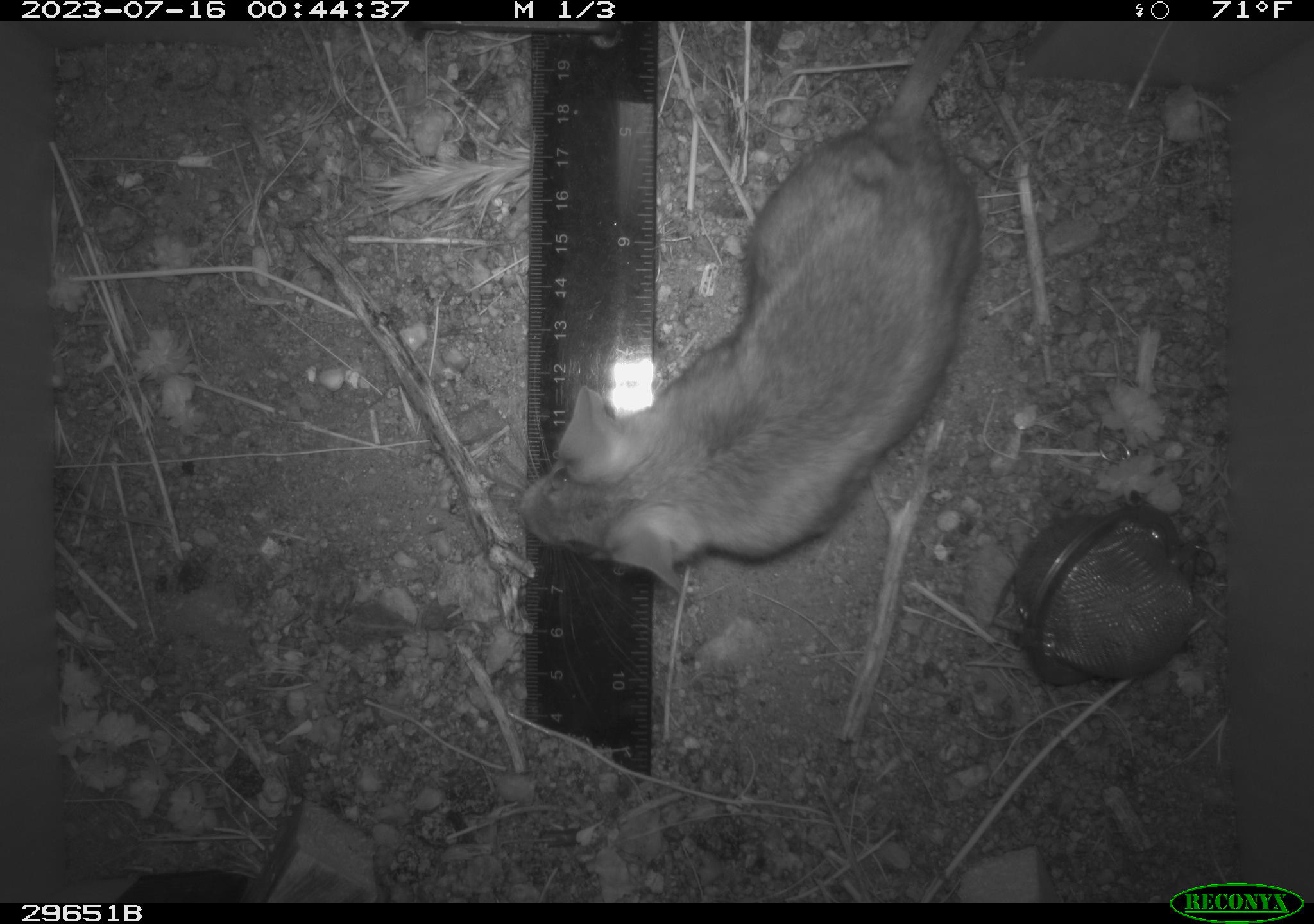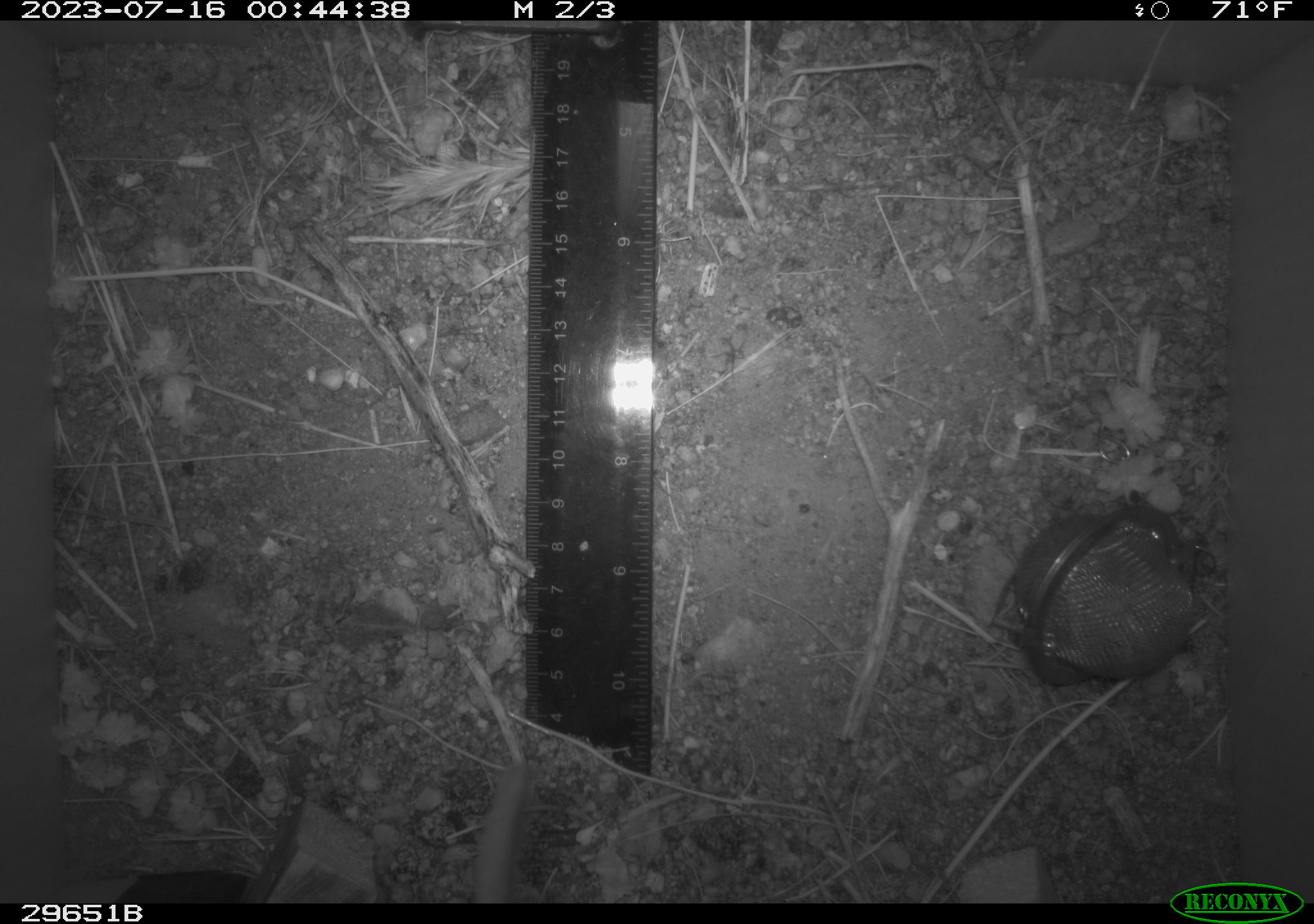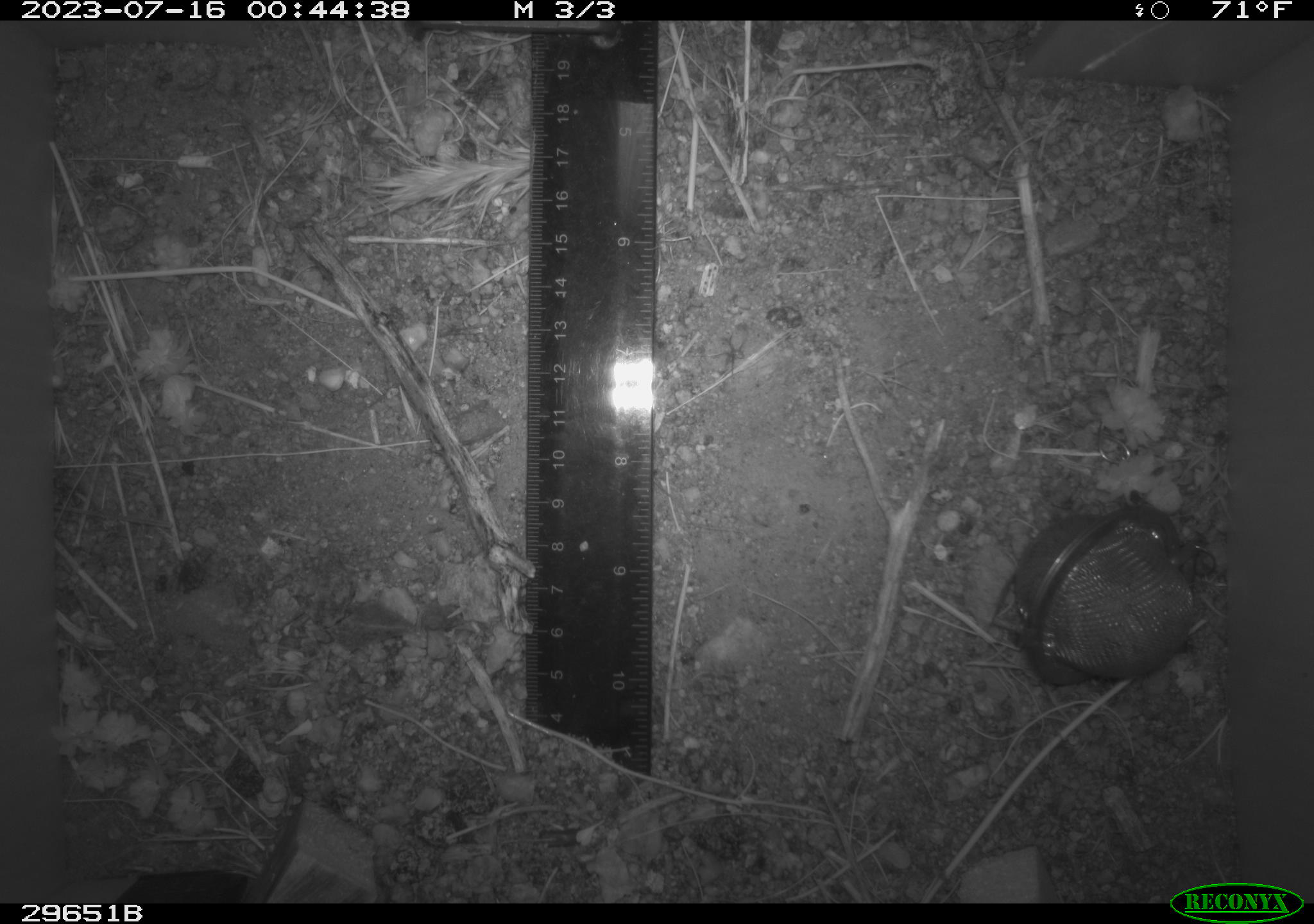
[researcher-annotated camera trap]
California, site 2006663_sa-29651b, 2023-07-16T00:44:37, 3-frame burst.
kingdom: Animalia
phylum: Chordata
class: Mammalia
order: Rodentia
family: Cricetidae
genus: Neotoma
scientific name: Neotoma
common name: pack rat or woodrat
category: neotoma species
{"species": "neotoma species (pack rat or woodrat) (Neotoma)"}